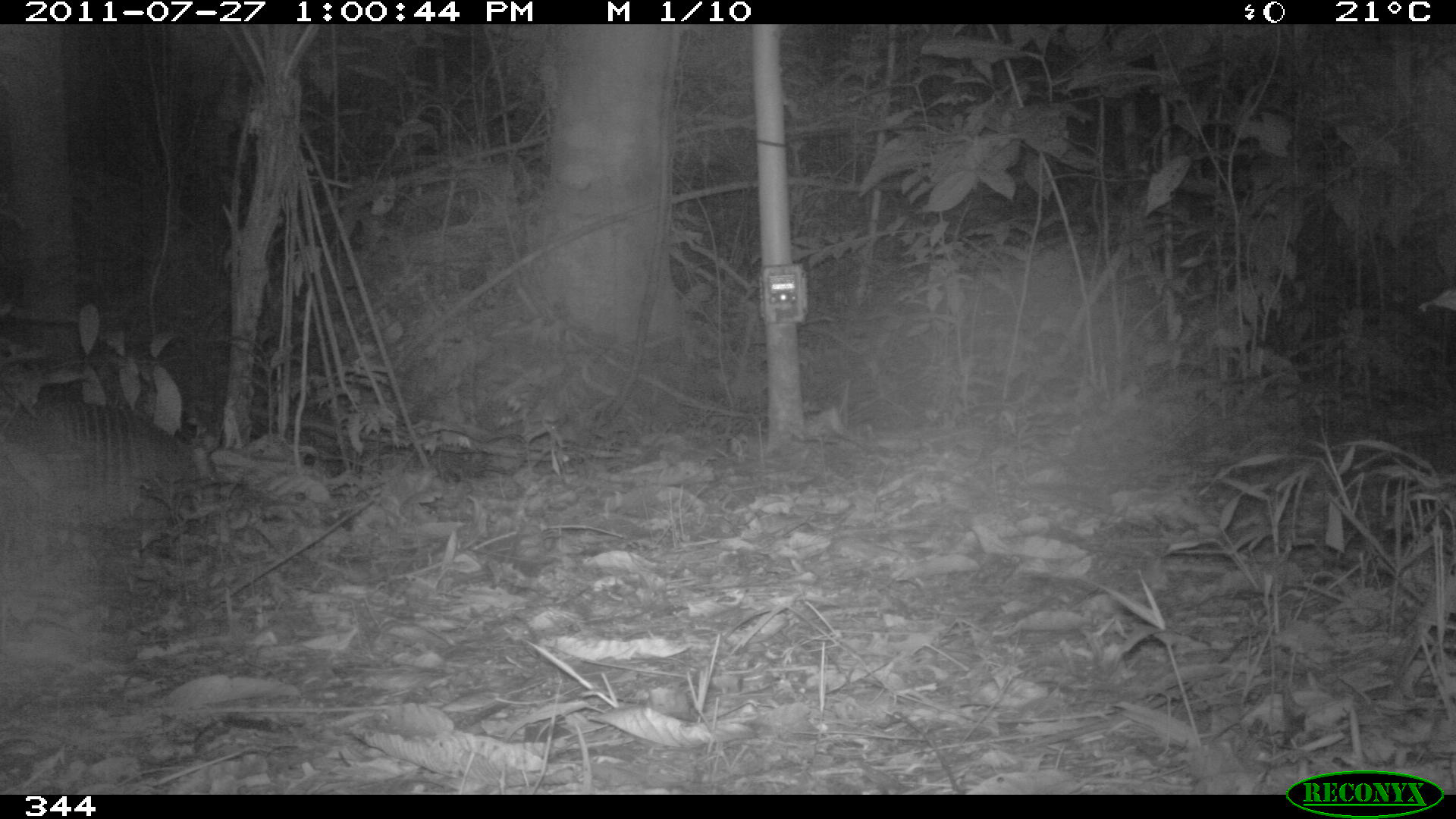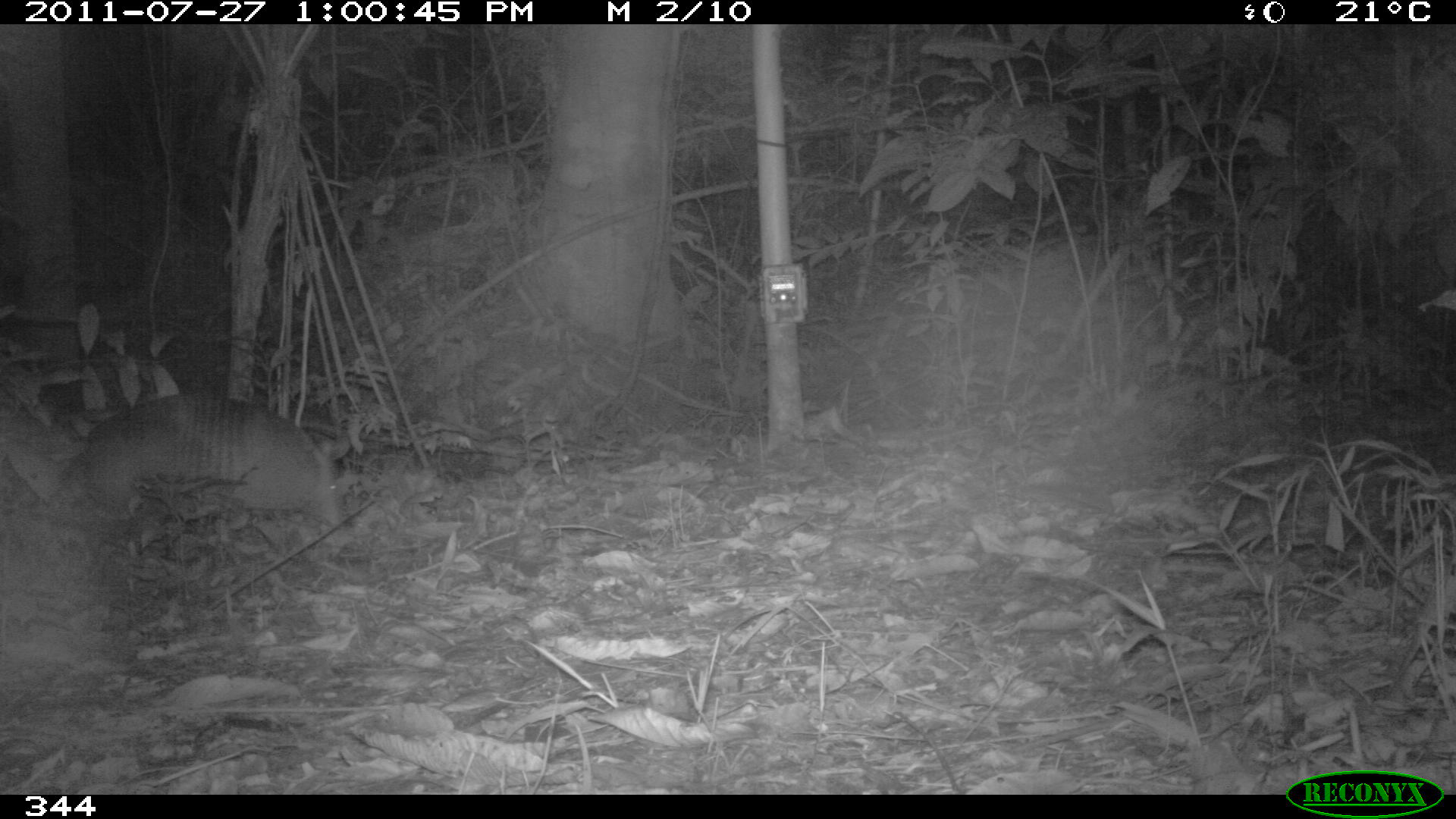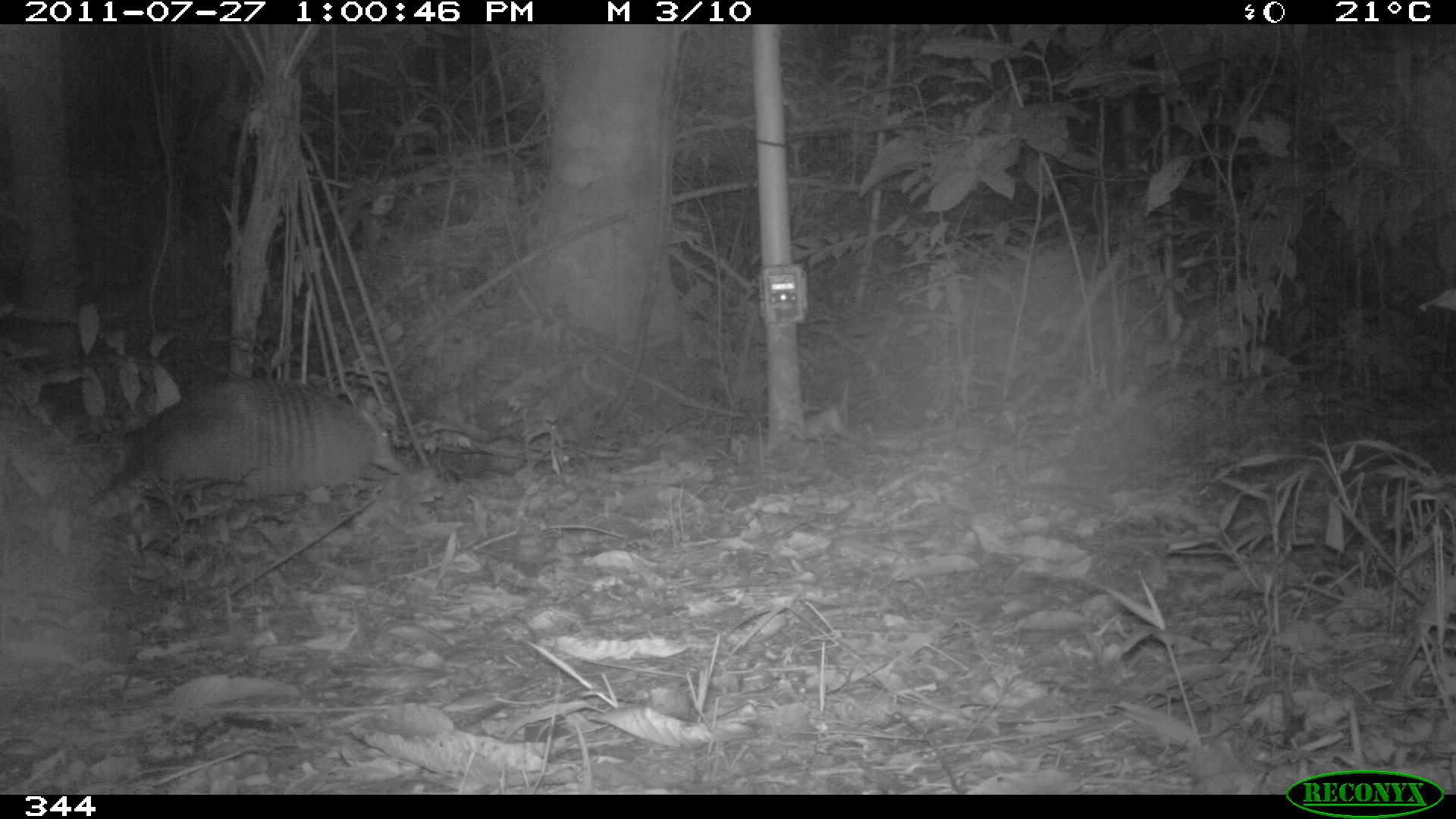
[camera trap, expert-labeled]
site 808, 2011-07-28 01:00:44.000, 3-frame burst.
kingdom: Animalia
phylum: Chordata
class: Mammalia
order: Cingulata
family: Dasypodidae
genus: Dasypus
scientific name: Dasypus novemcinctus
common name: nine-banded armadillo